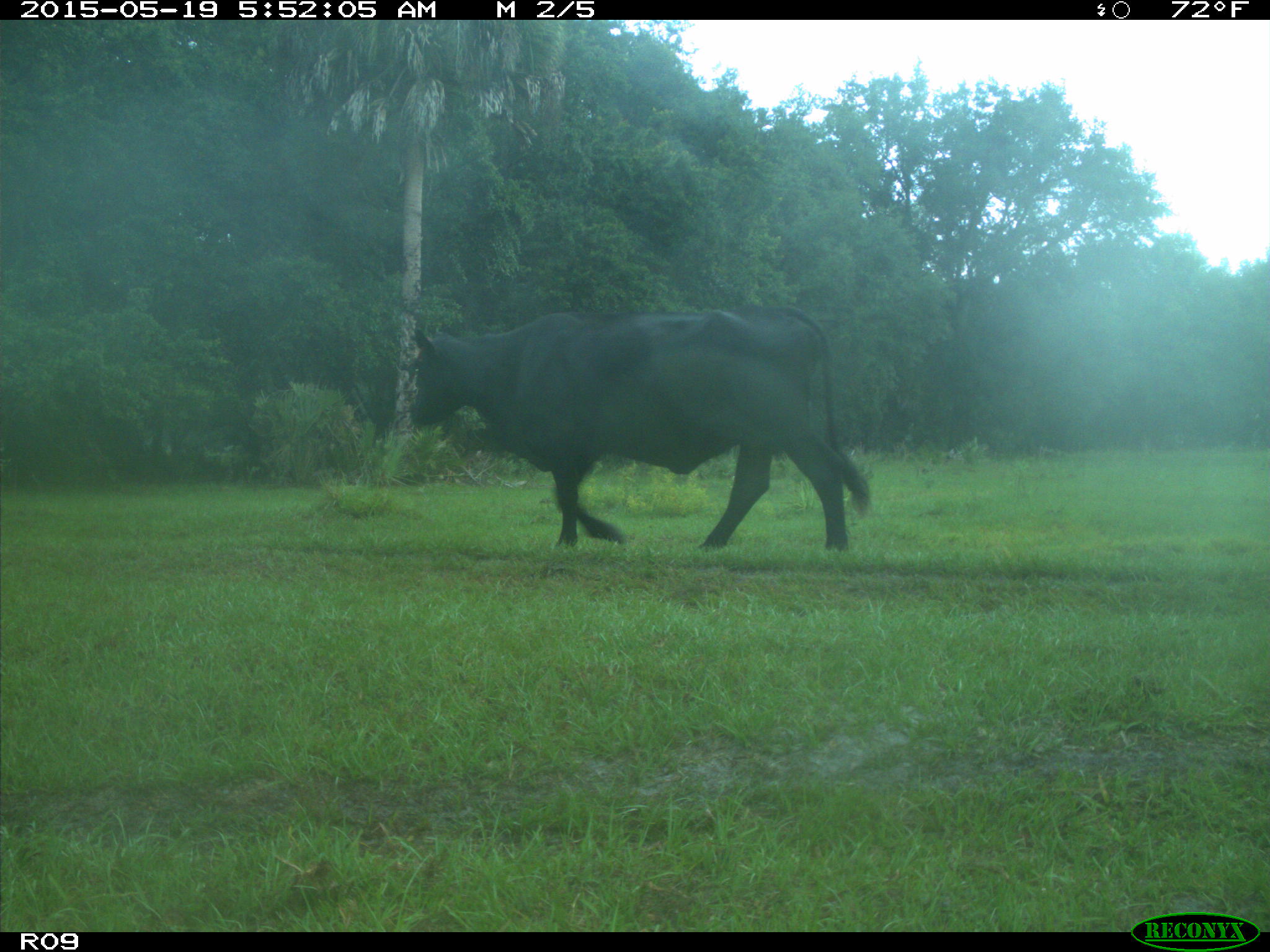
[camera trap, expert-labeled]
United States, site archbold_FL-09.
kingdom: Animalia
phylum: Chordata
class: Mammalia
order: Artiodactyla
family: Bovidae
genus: Bos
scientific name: Bos taurus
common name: domestic cow